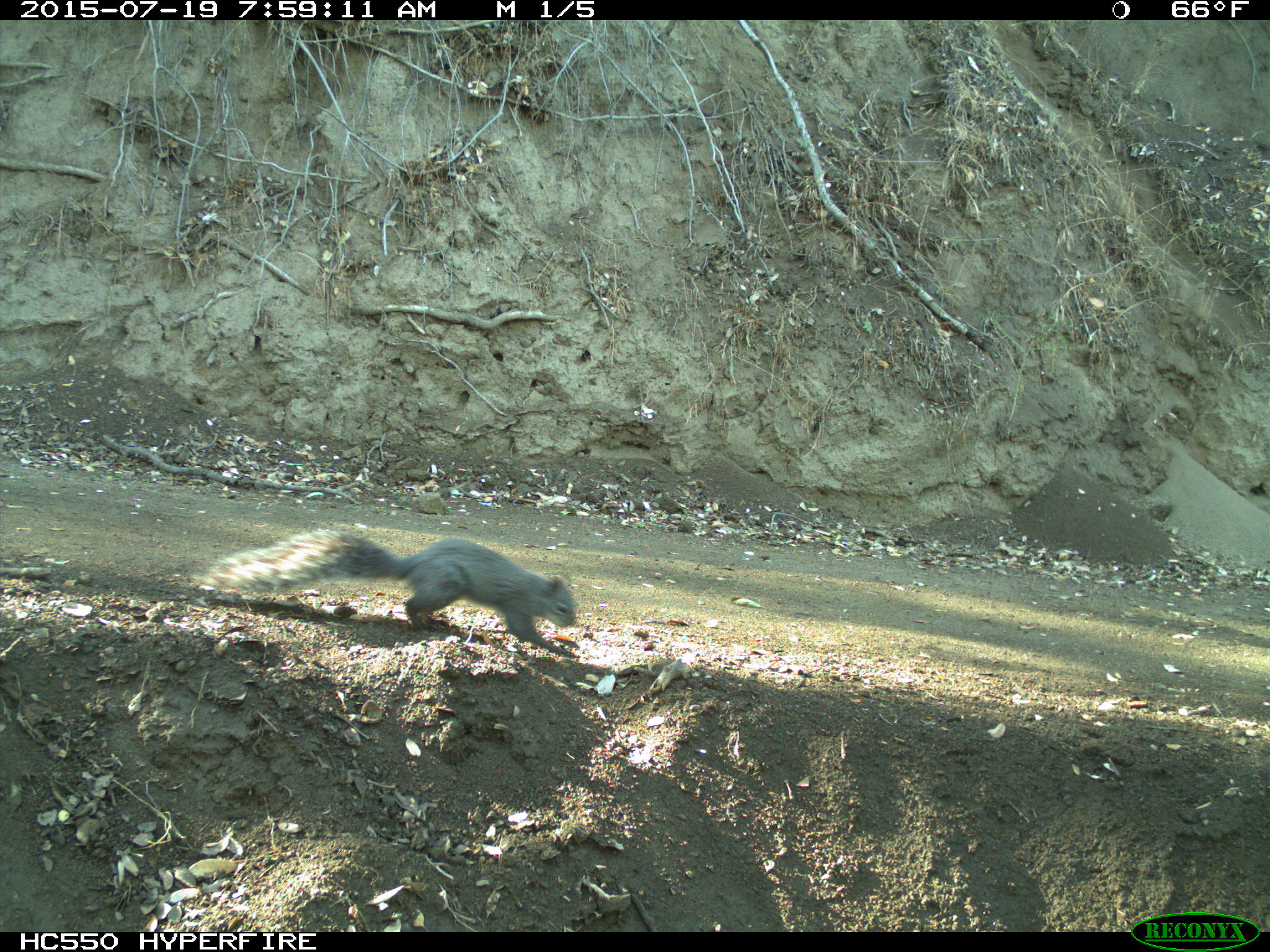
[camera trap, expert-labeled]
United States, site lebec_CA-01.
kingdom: Animalia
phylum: Chordata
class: Mammalia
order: Rodentia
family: Sciuridae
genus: Sciurus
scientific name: Sciurus carolinensis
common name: eastern gray squirrel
Sciurus carolinensis (eastern gray squirrel).